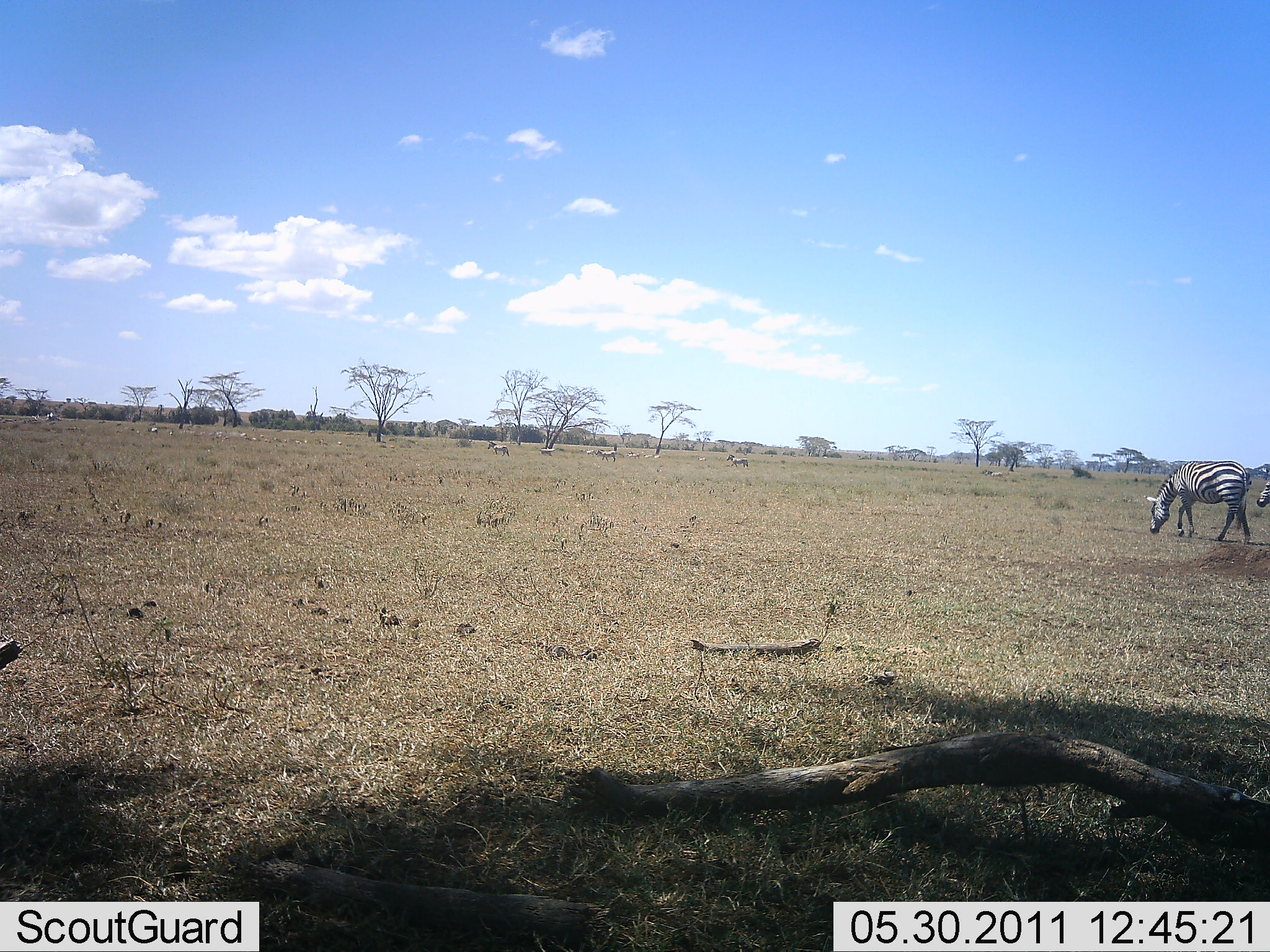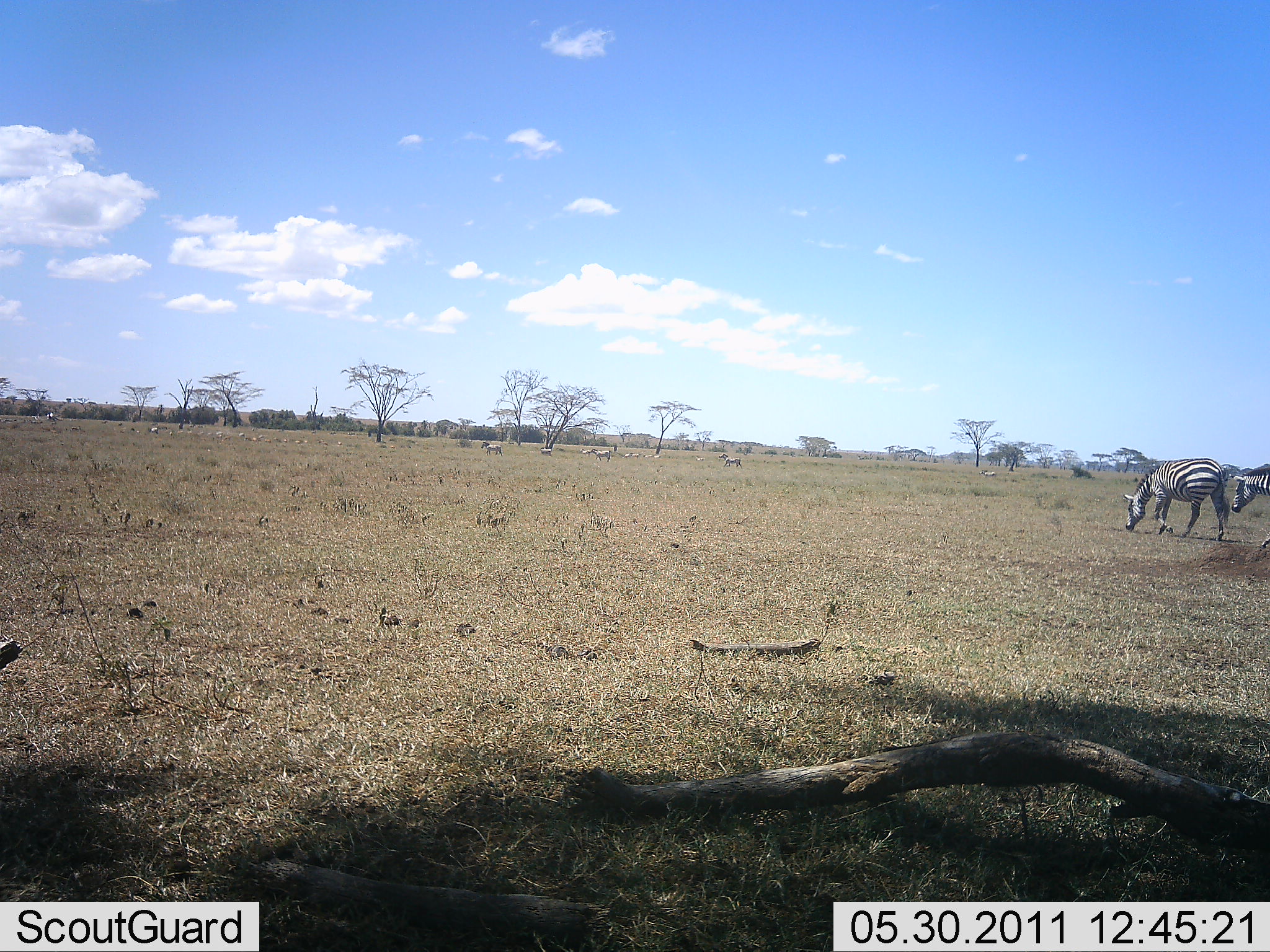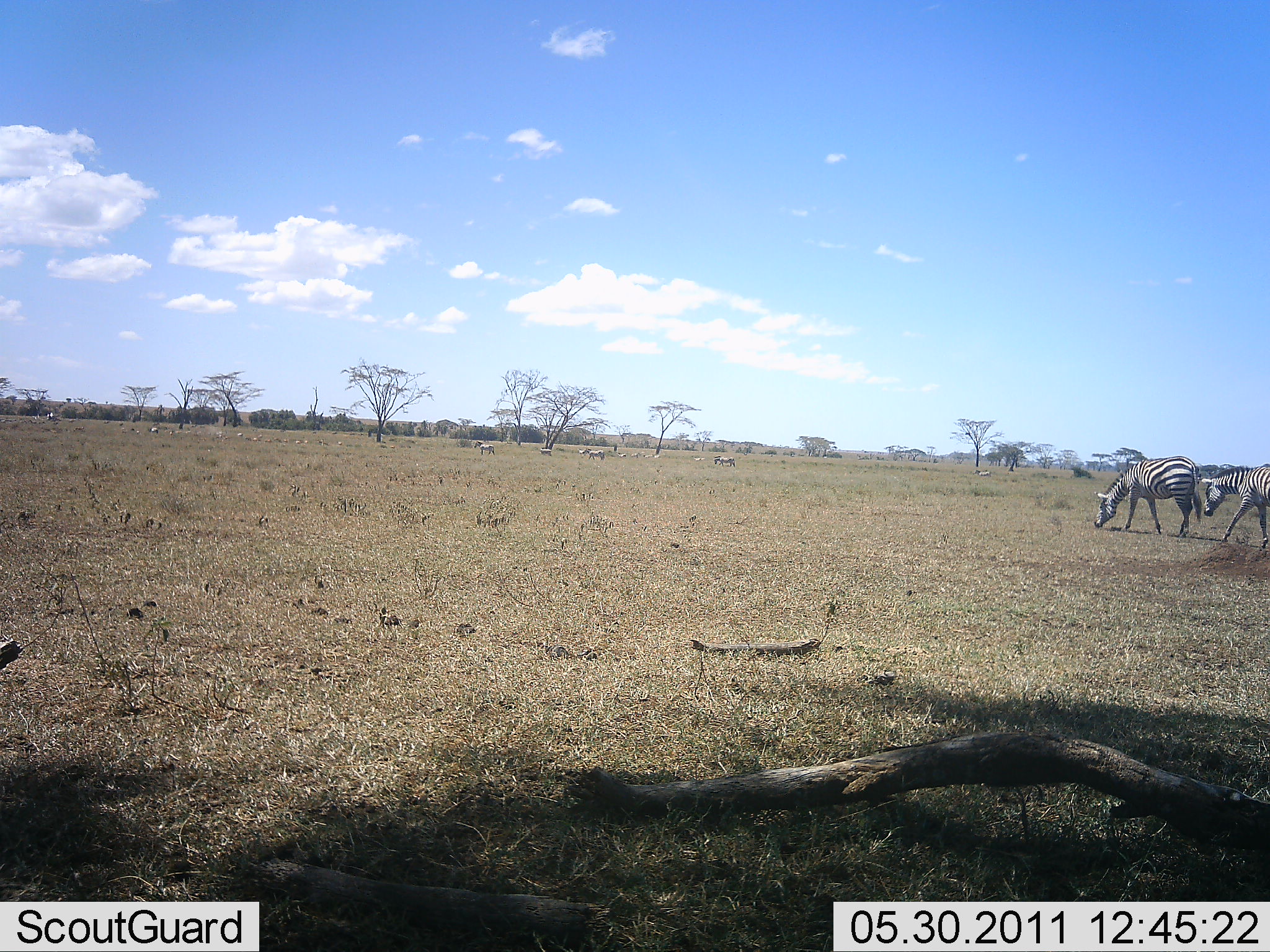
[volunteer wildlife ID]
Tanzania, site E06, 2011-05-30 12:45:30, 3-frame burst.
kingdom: Animalia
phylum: Chordata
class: Mammalia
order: Perissodactyla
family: Equidae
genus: Equus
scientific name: Equus quagga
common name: plains zebra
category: zebra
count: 3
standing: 9%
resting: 0%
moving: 73%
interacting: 0%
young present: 0%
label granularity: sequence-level